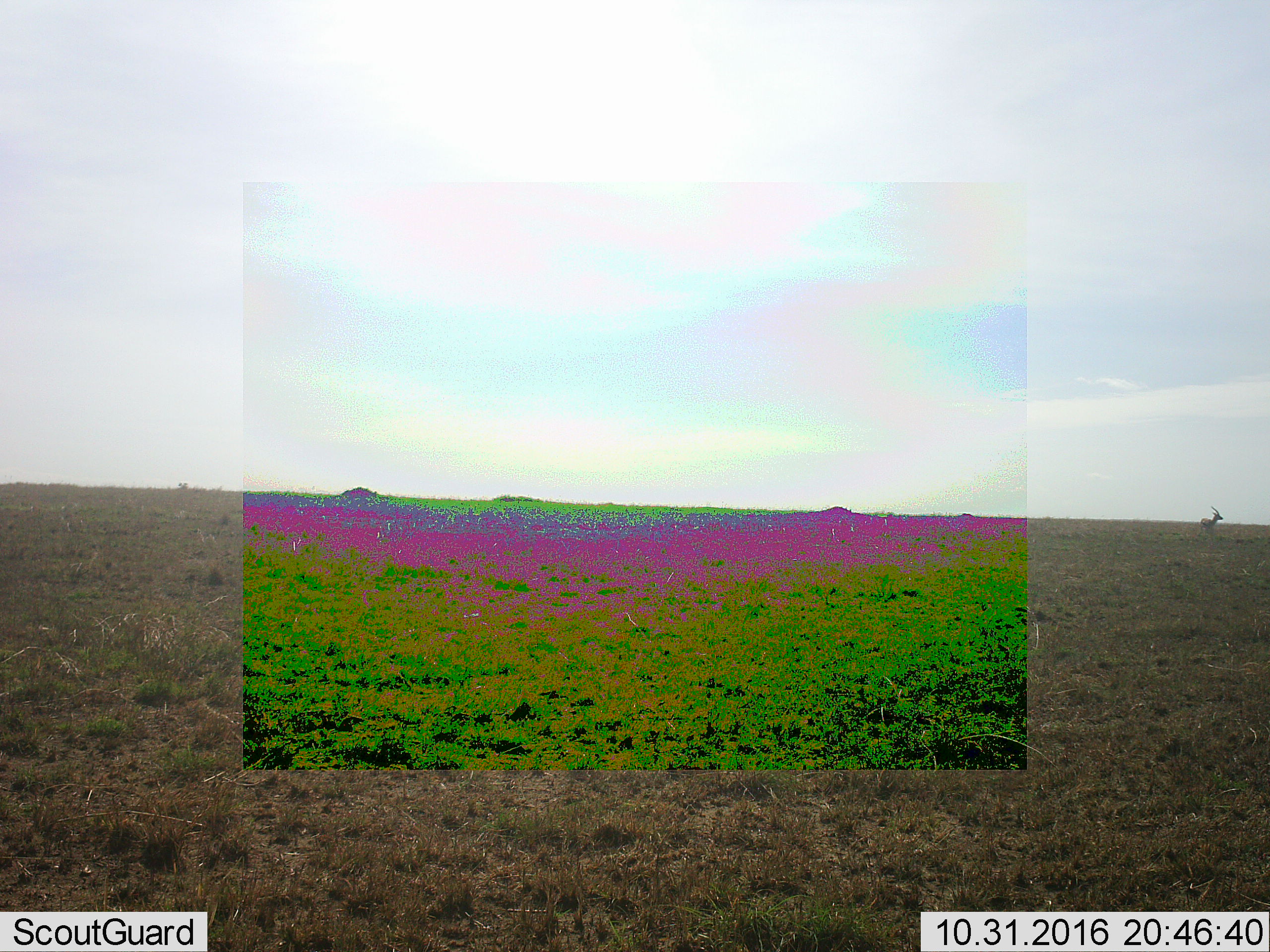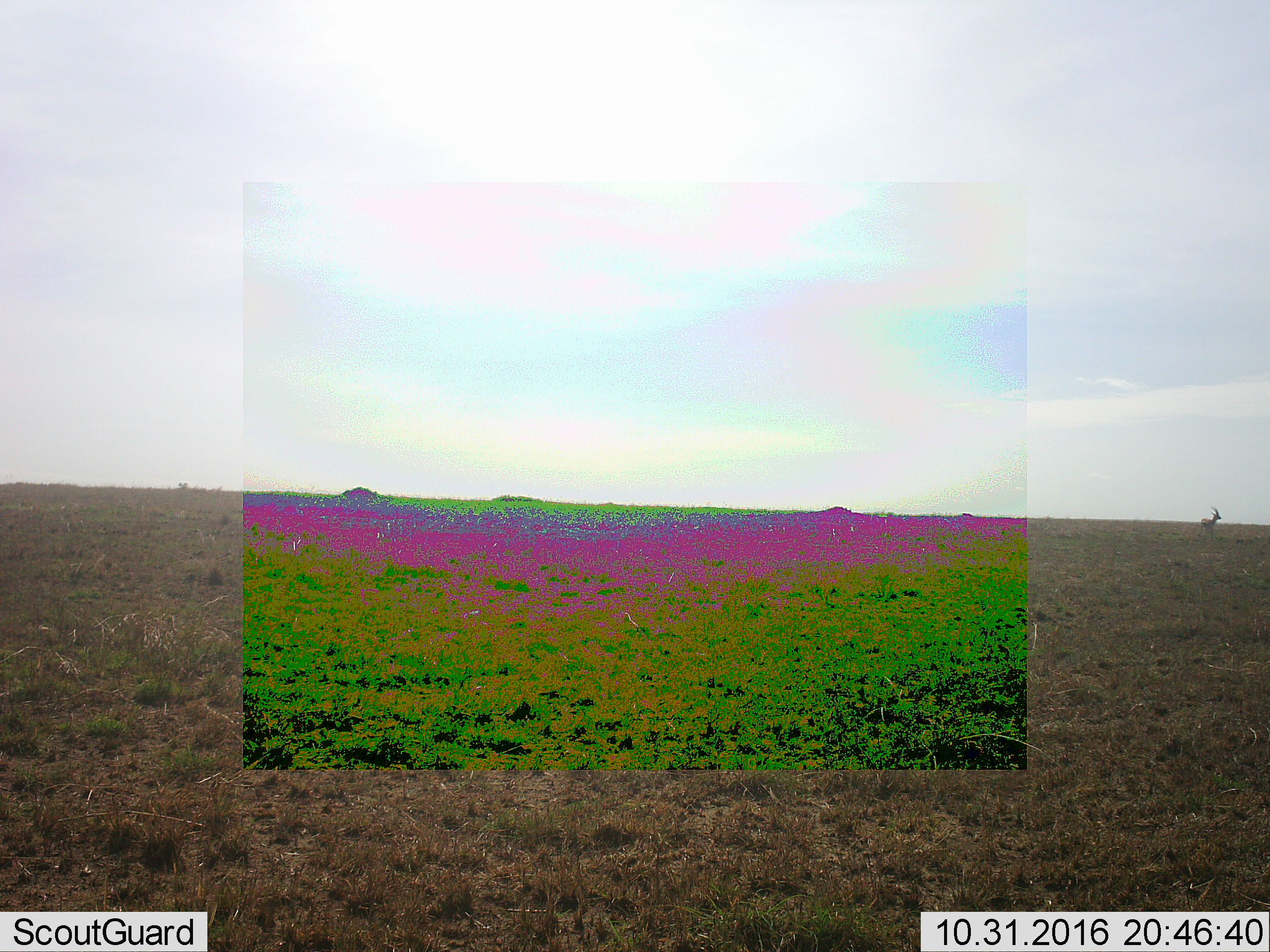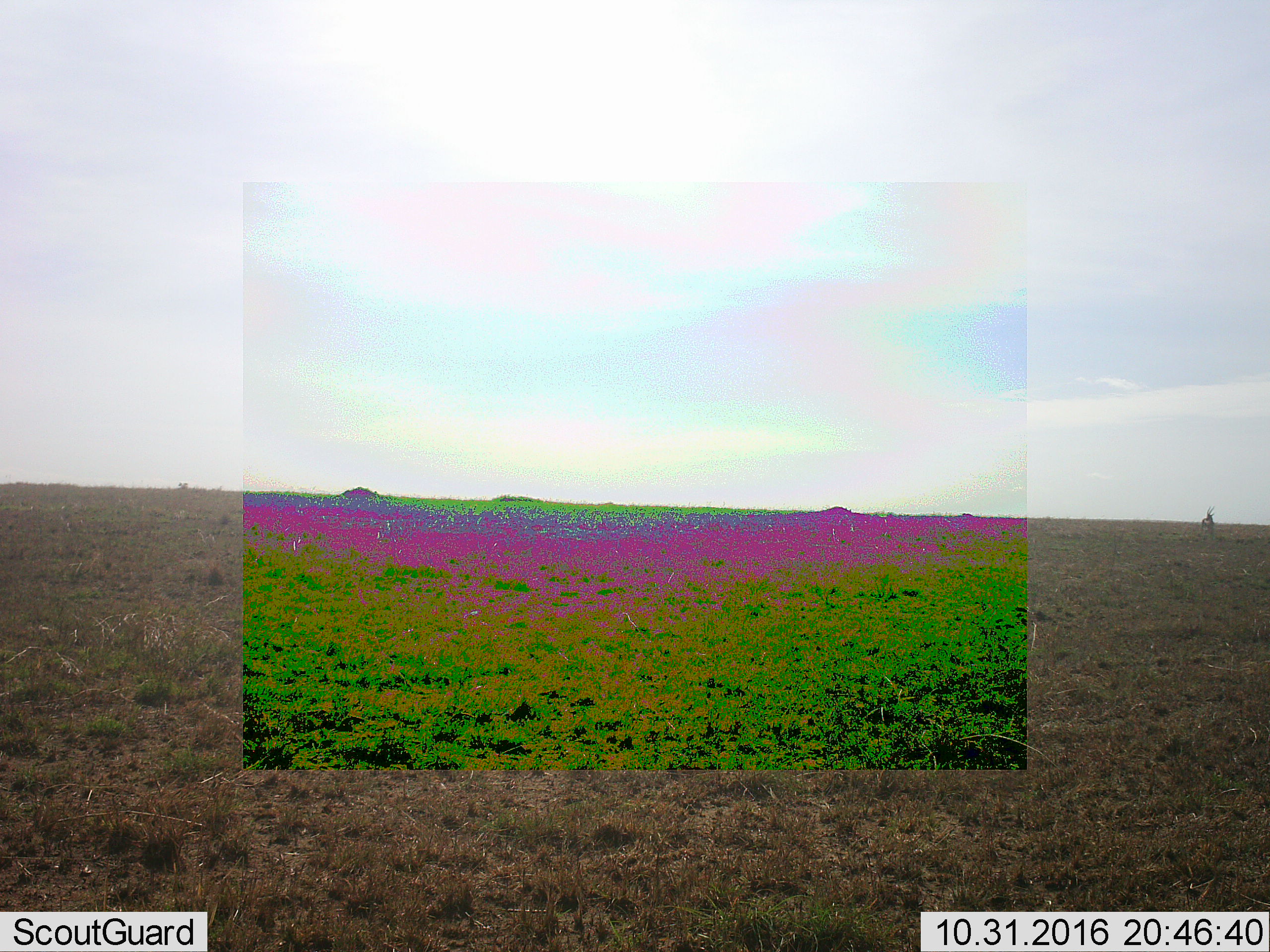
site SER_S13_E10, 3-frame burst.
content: unidentified animal